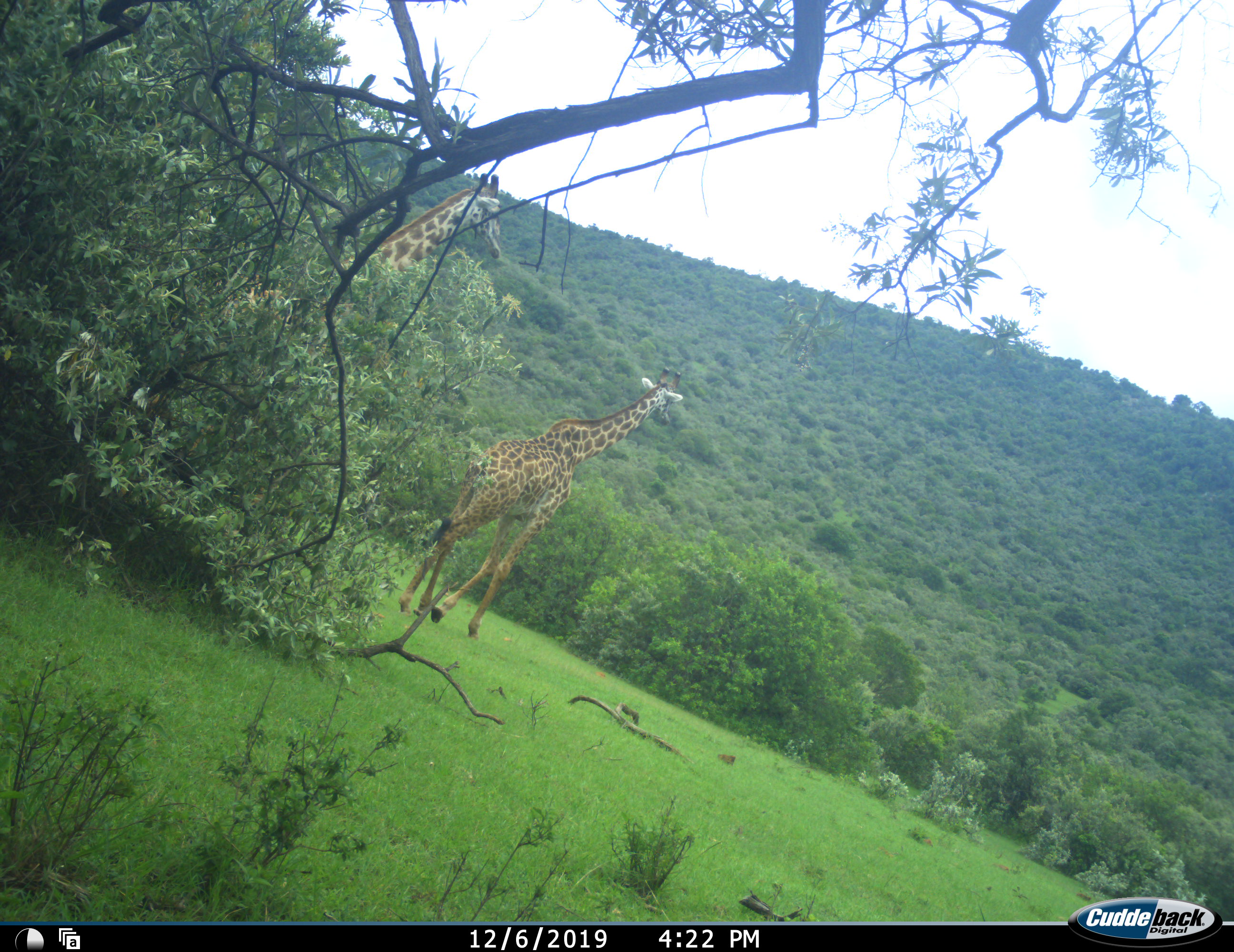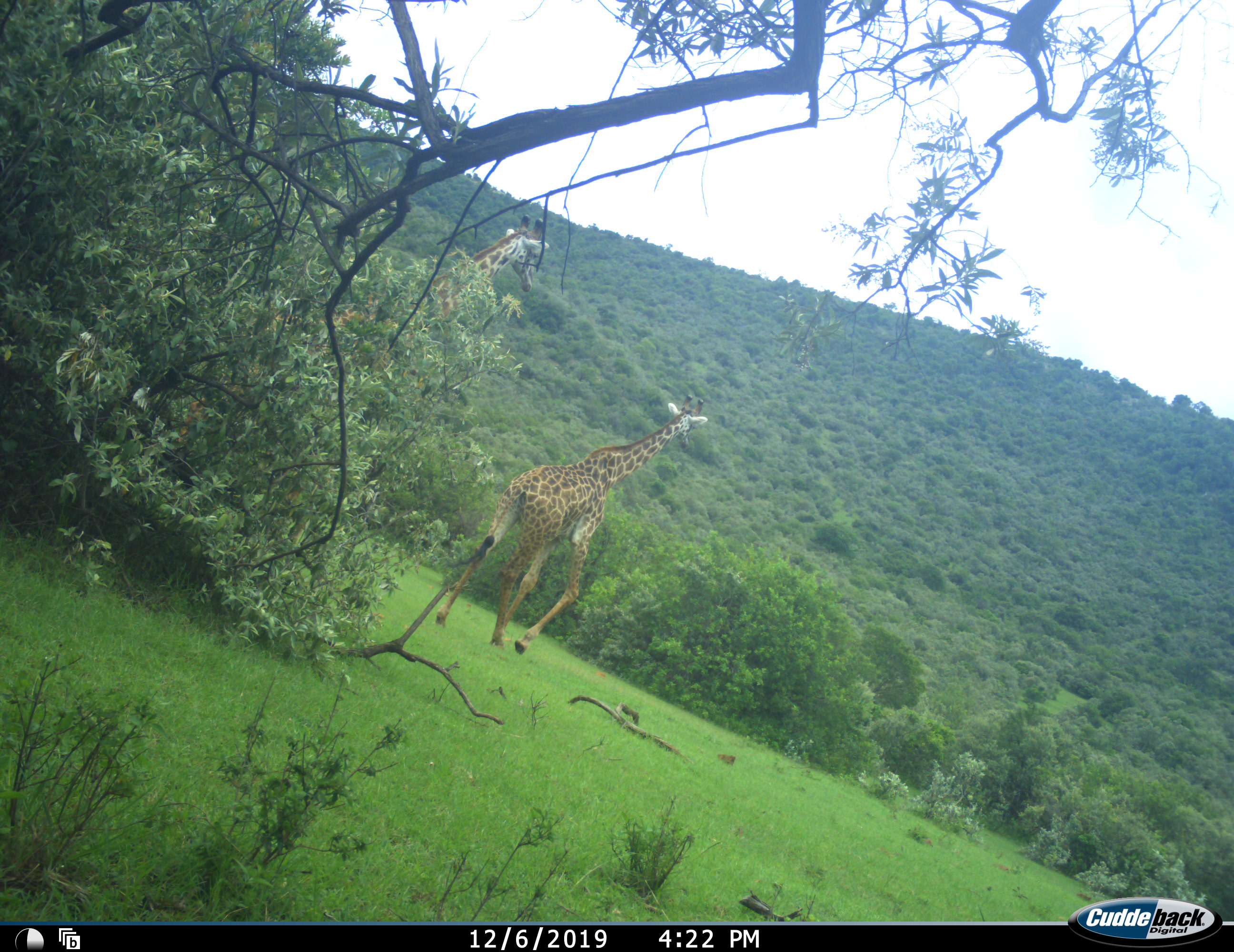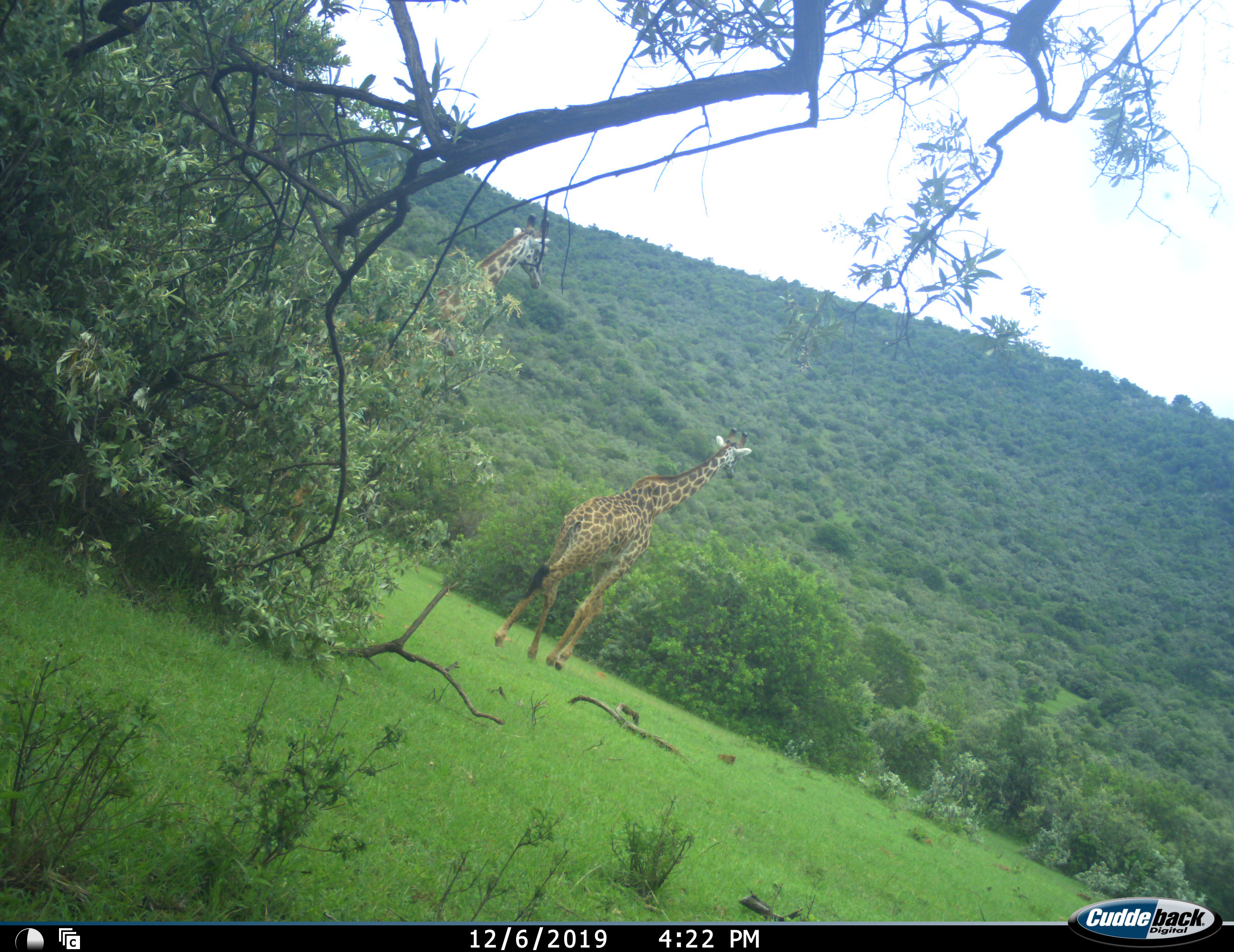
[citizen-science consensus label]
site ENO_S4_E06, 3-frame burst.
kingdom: Animalia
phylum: Chordata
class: Mammalia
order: Artiodactyla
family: Giraffidae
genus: Giraffa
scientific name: Giraffa camelopardalis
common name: giraffe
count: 2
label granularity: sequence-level